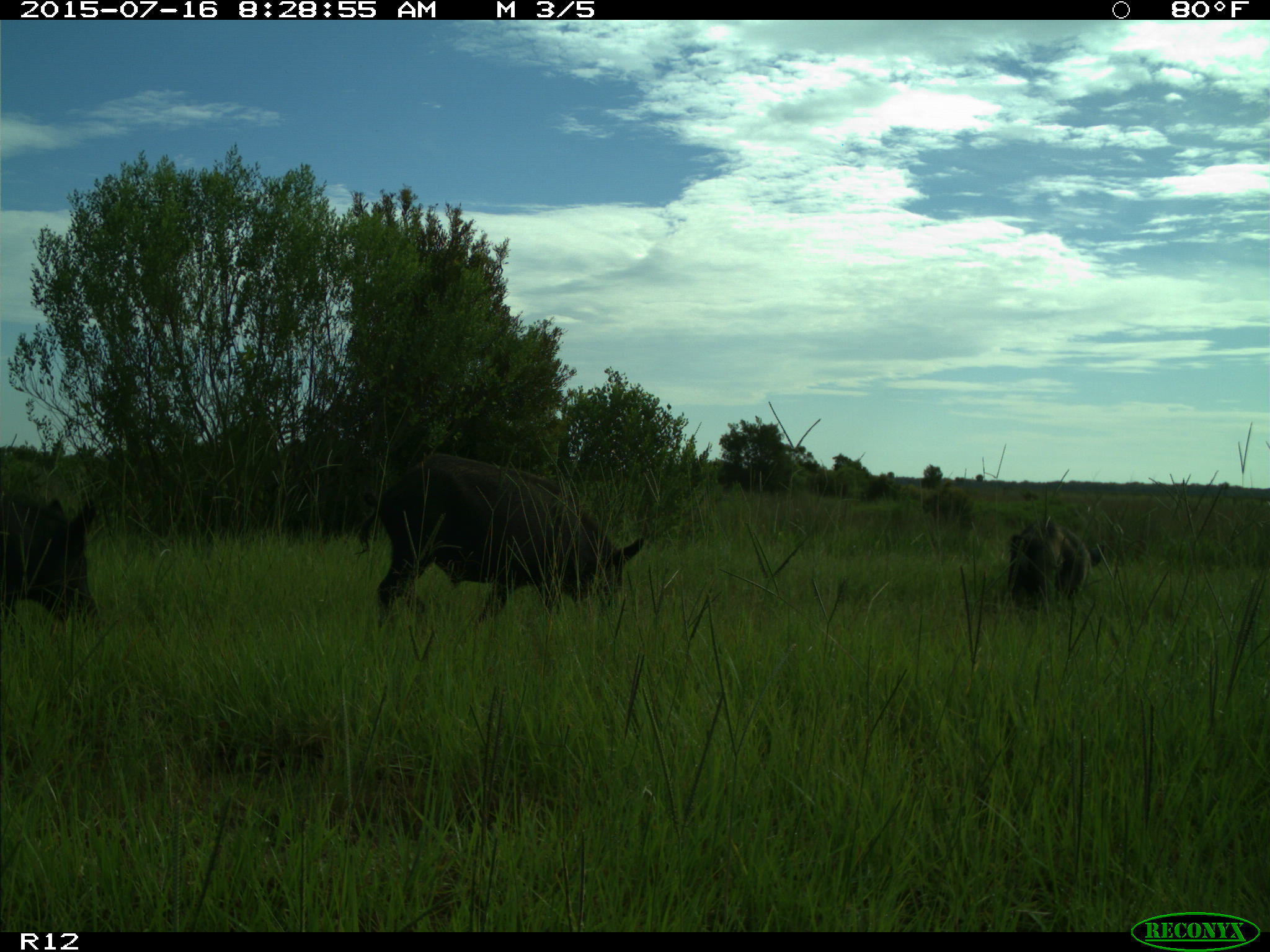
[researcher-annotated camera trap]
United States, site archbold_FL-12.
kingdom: Animalia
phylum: Chordata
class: Mammalia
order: Artiodactyla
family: Suidae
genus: Sus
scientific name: Sus scrofa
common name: wild boar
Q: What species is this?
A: Sus scrofa (wild boar).